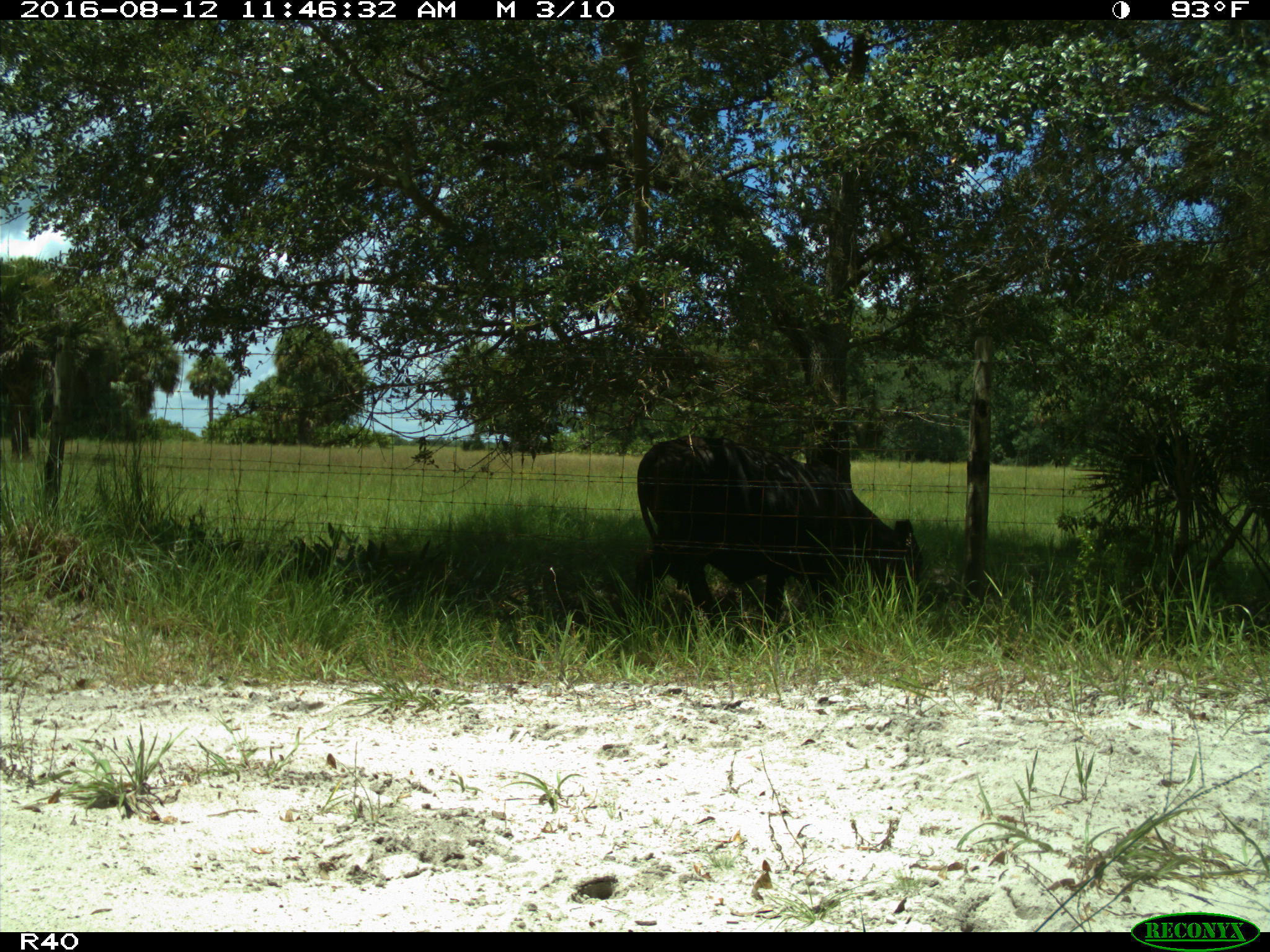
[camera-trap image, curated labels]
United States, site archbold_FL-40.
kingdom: Animalia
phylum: Chordata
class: Mammalia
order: Artiodactyla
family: Bovidae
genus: Bos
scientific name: Bos taurus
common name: domestic cow